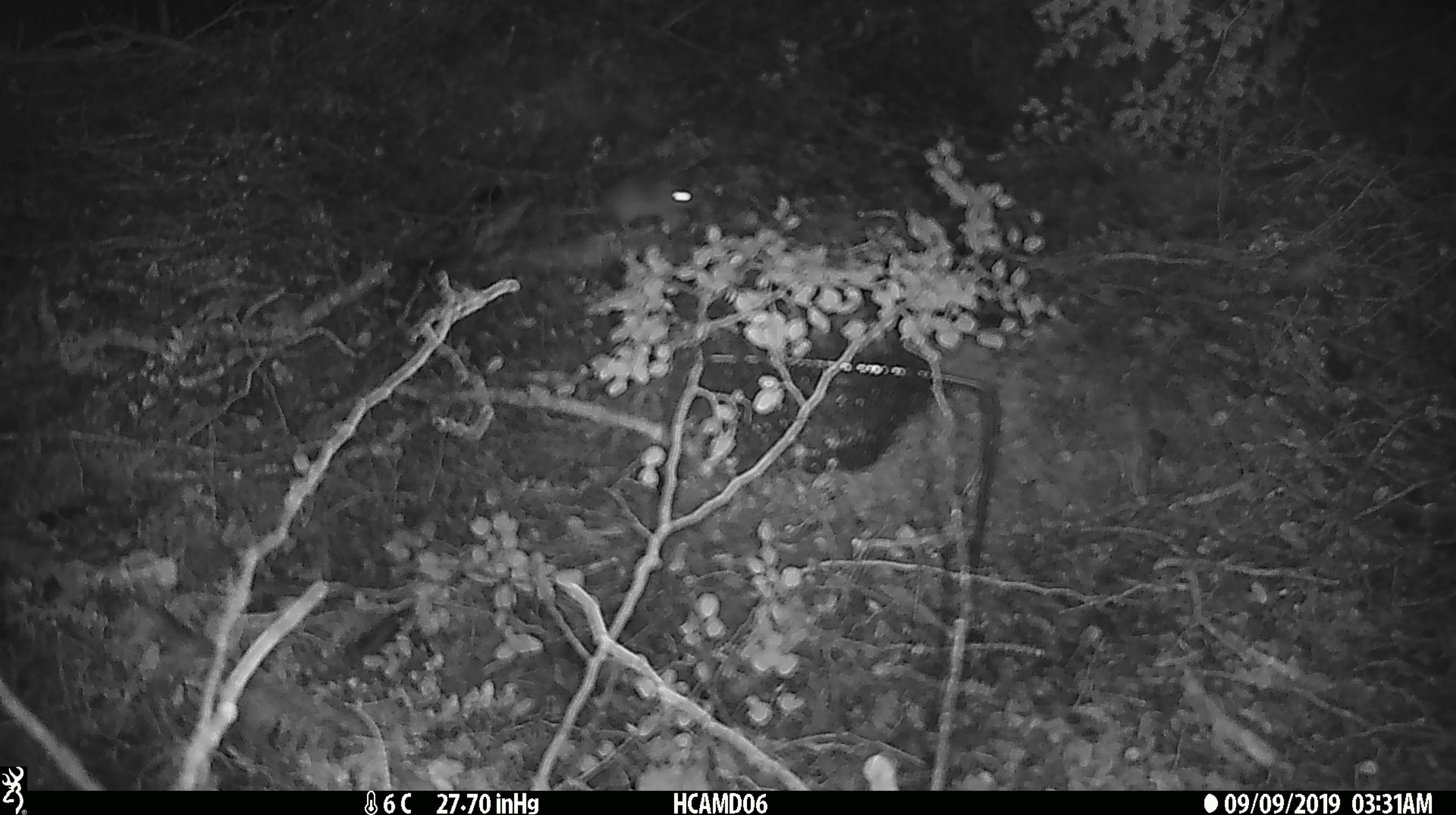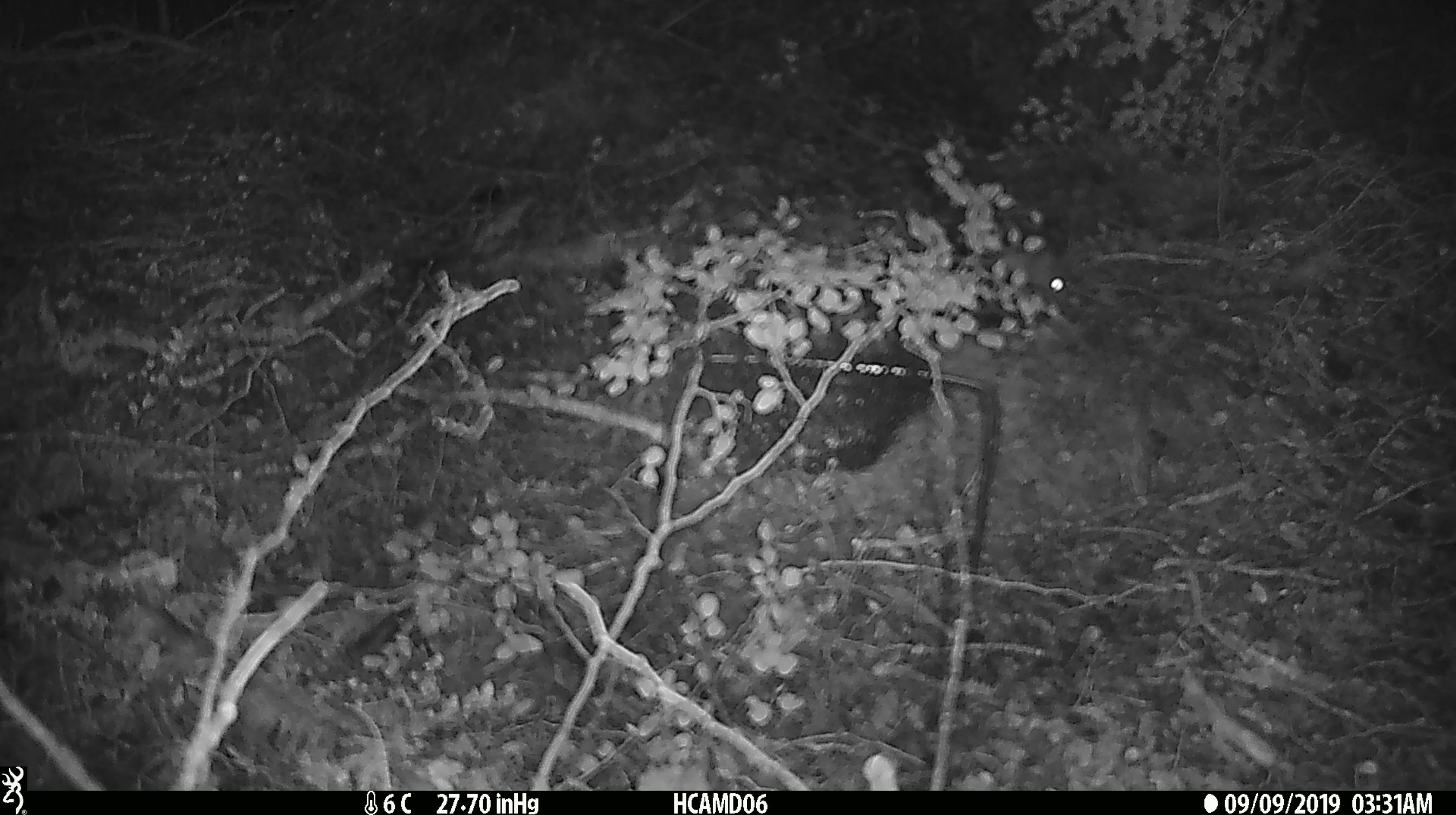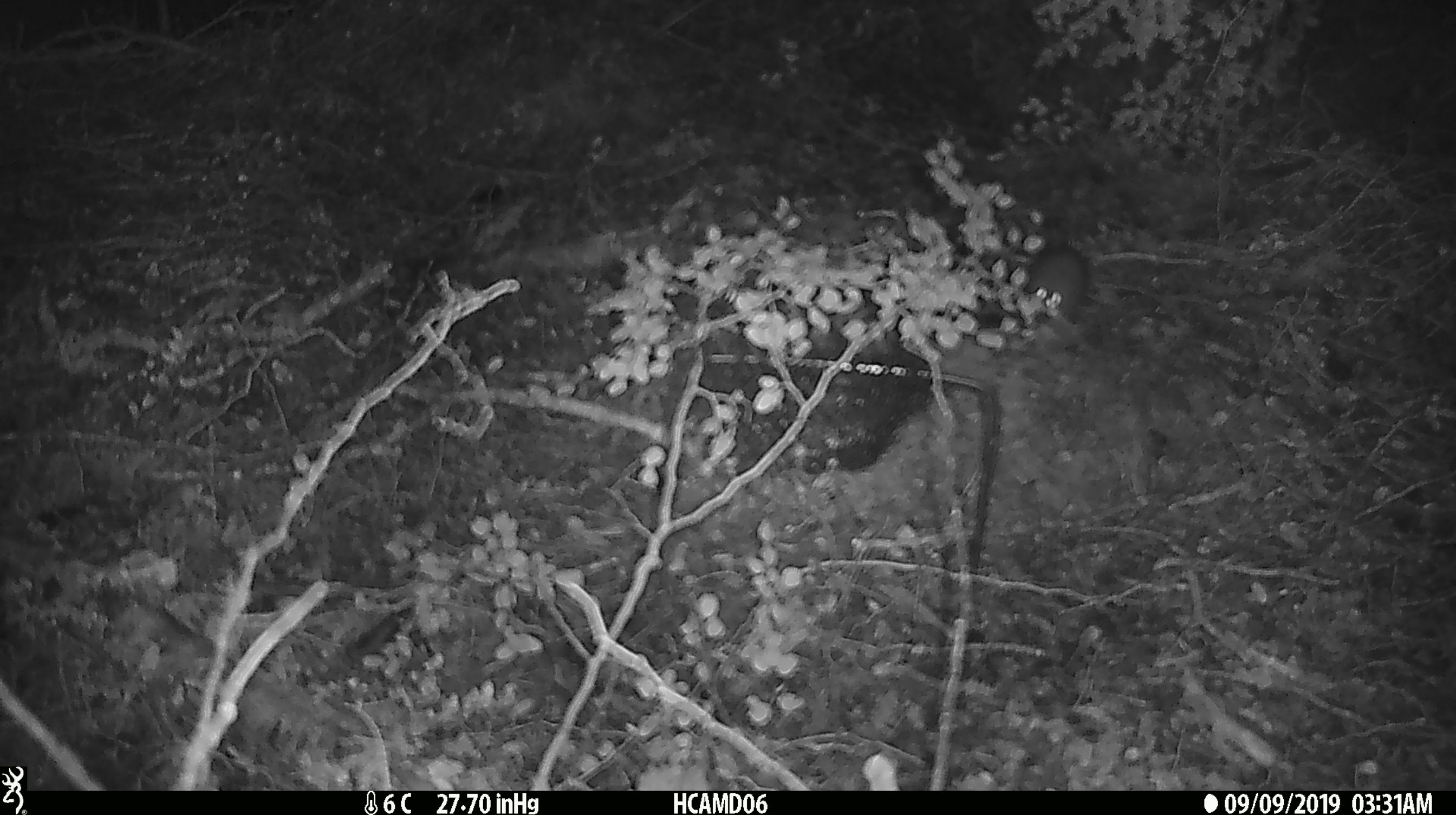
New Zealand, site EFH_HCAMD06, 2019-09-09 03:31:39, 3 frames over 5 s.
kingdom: Animalia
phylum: Chordata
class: Mammalia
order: Rodentia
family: Muridae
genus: Mus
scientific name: Mus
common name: mouse